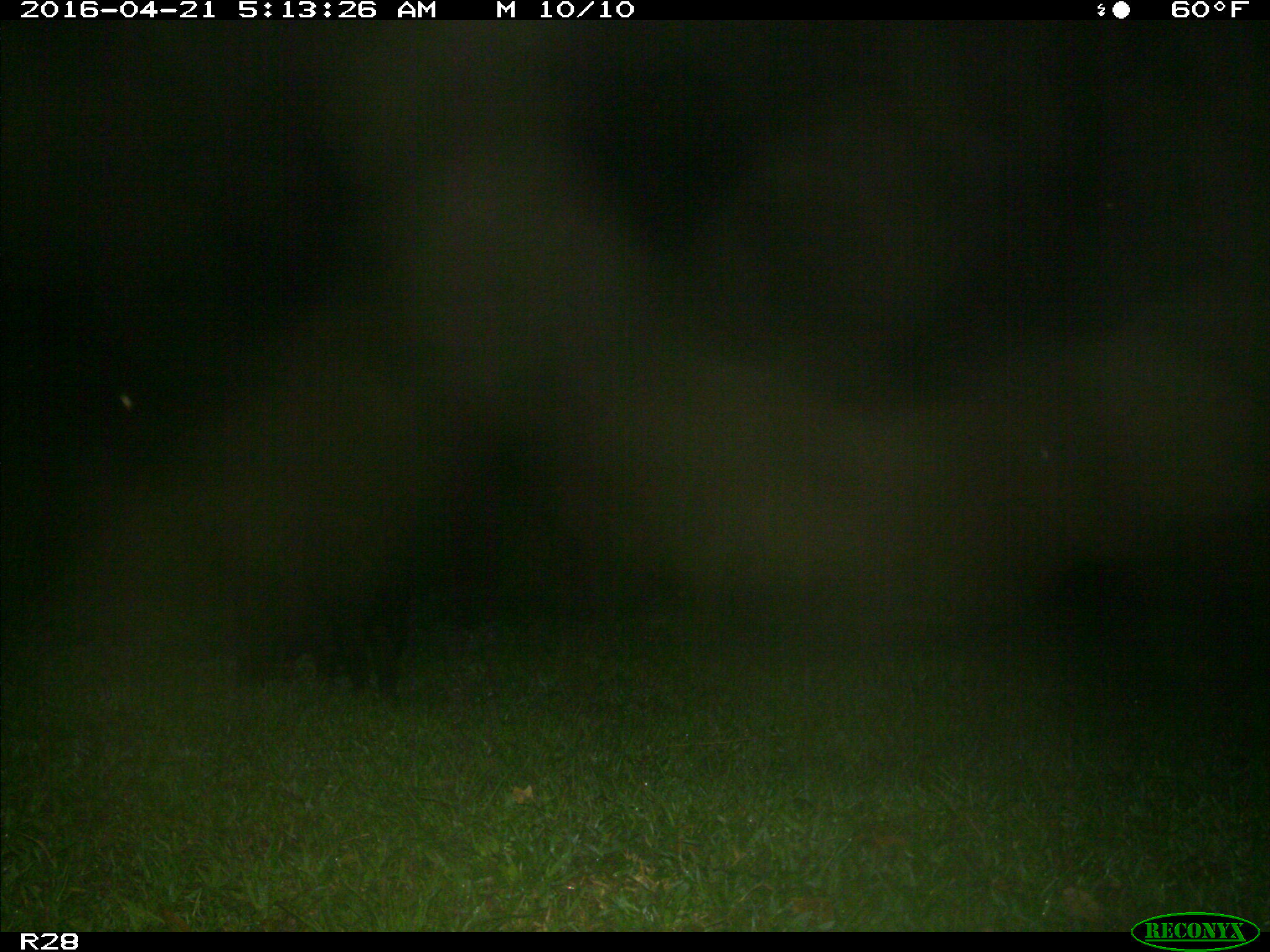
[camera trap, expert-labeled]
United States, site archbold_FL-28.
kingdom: Animalia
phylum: Chordata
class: Mammalia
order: Artiodactyla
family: Suidae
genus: Sus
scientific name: Sus scrofa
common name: wild boar